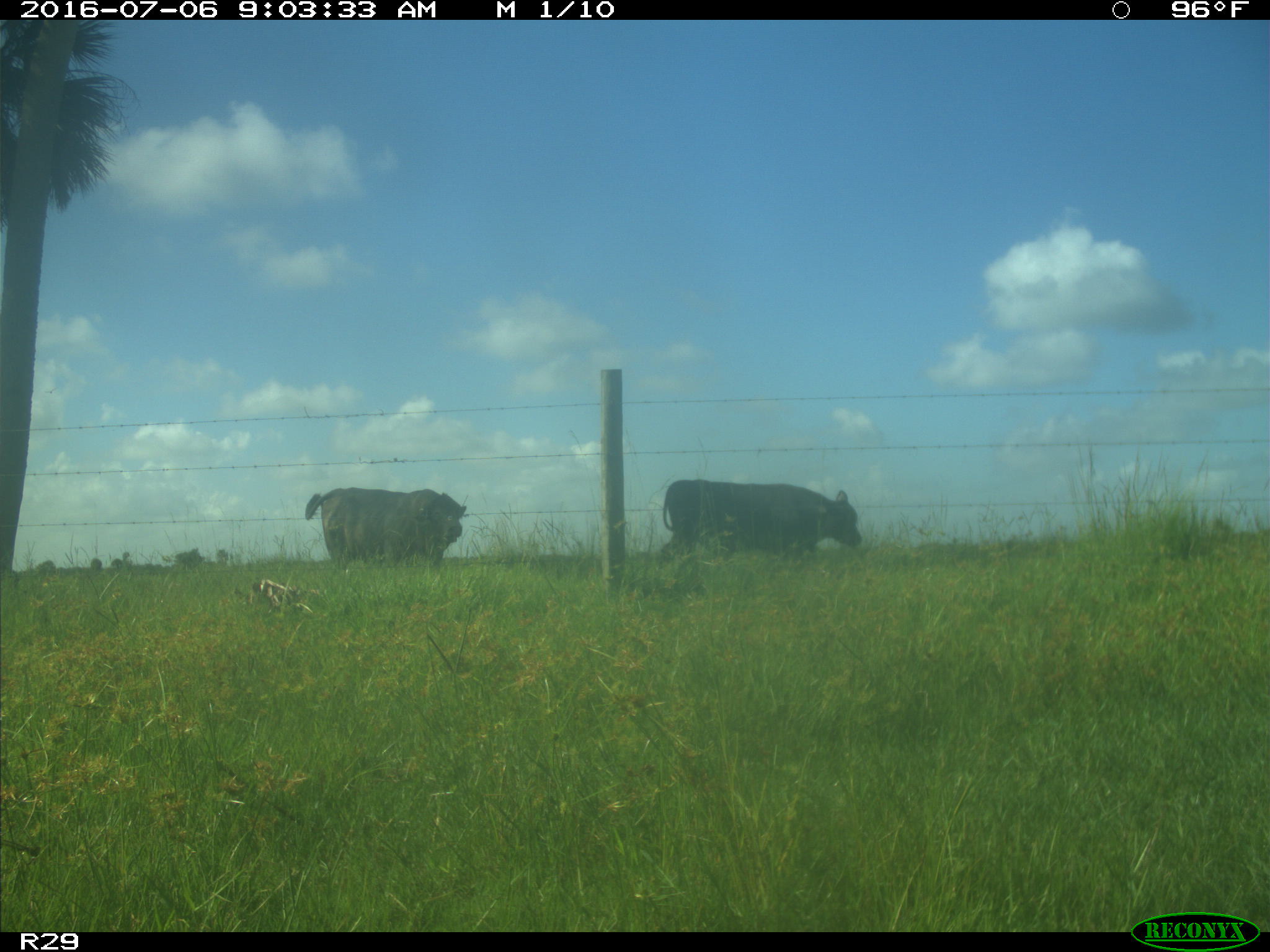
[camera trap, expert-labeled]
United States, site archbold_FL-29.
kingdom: Animalia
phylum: Chordata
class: Mammalia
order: Artiodactyla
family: Bovidae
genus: Bos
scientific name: Bos taurus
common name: domestic cow